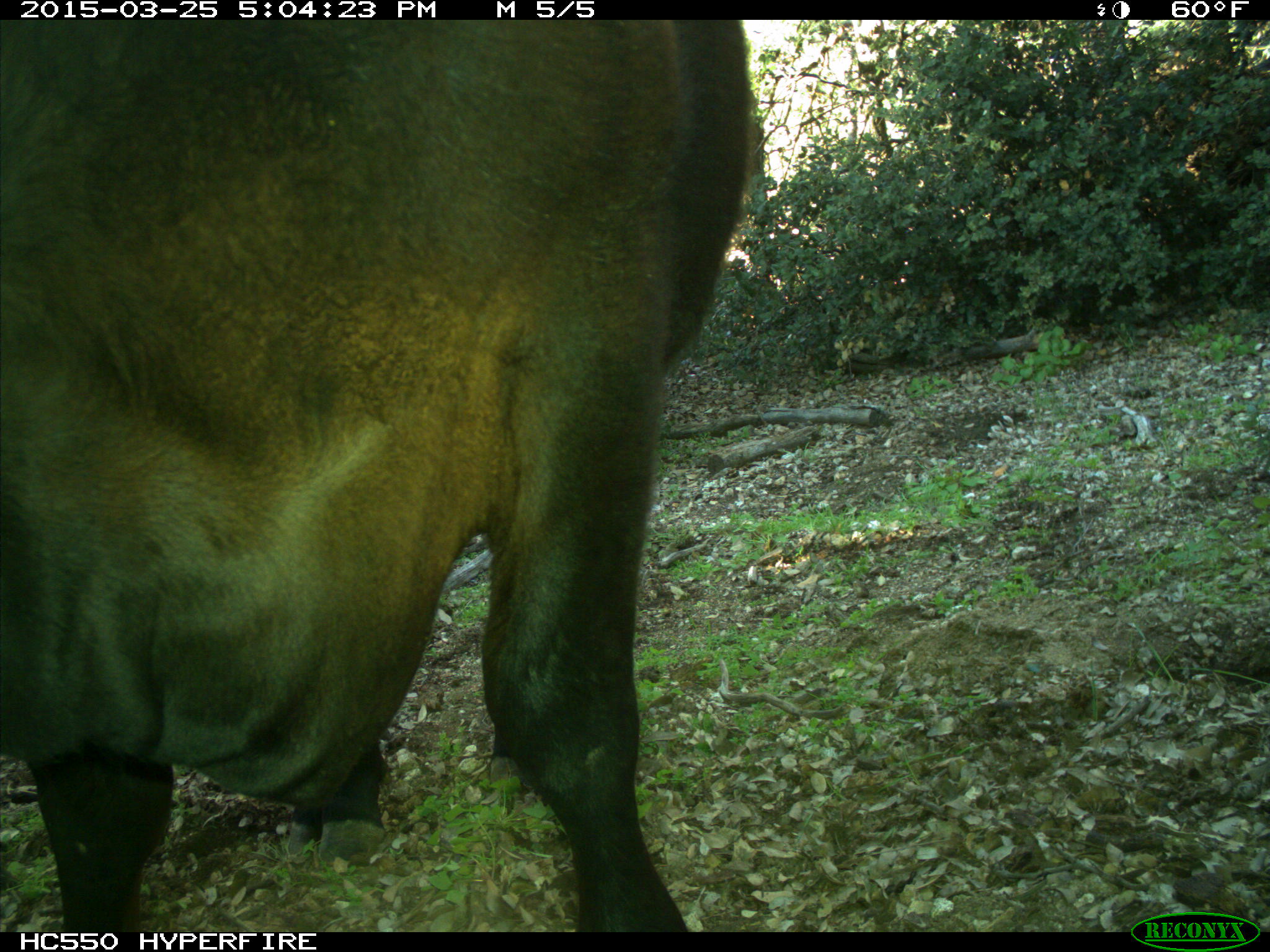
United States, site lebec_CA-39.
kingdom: Animalia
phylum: Chordata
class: Mammalia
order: Artiodactyla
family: Bovidae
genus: Bos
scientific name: Bos taurus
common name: domestic cow